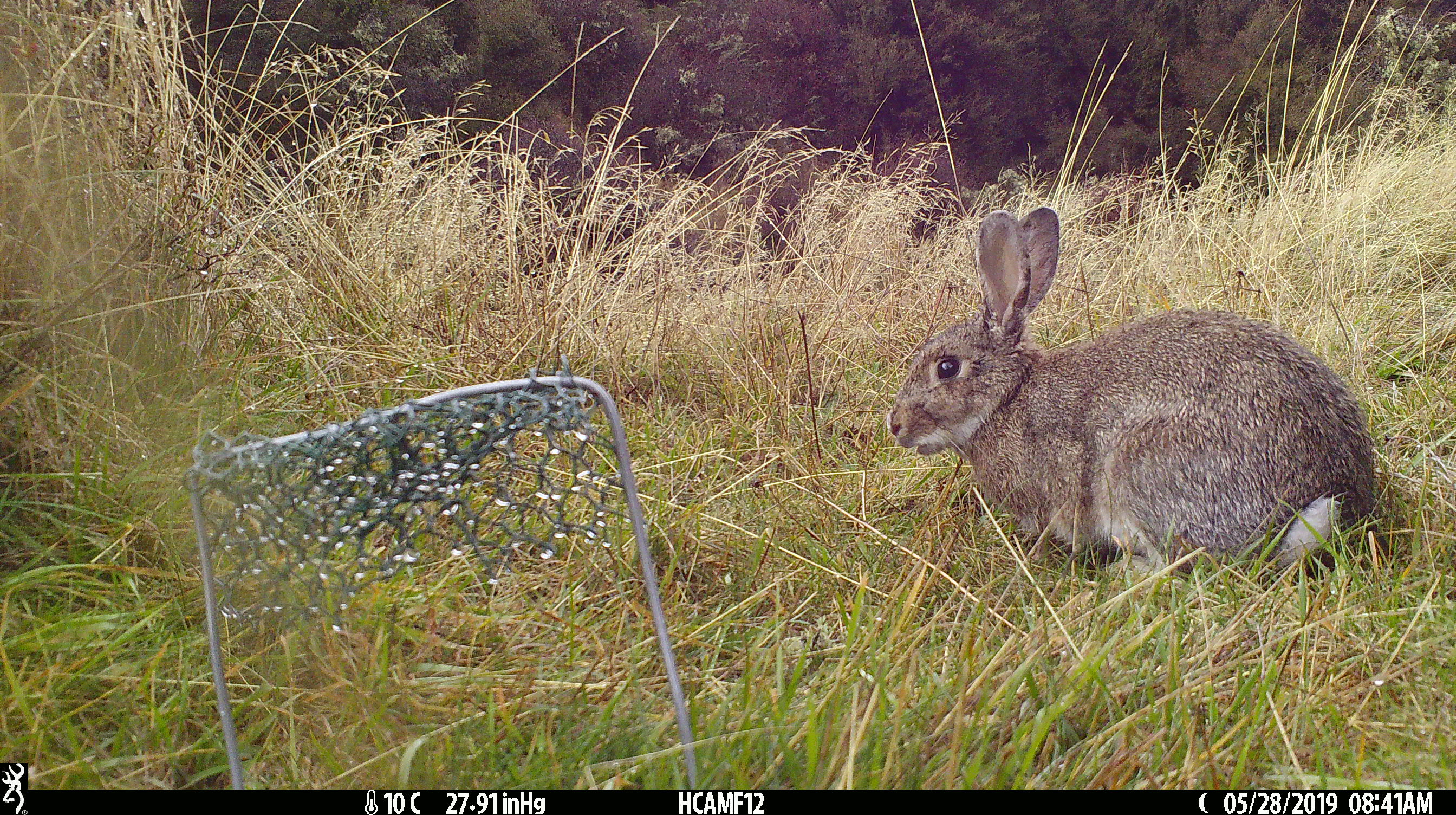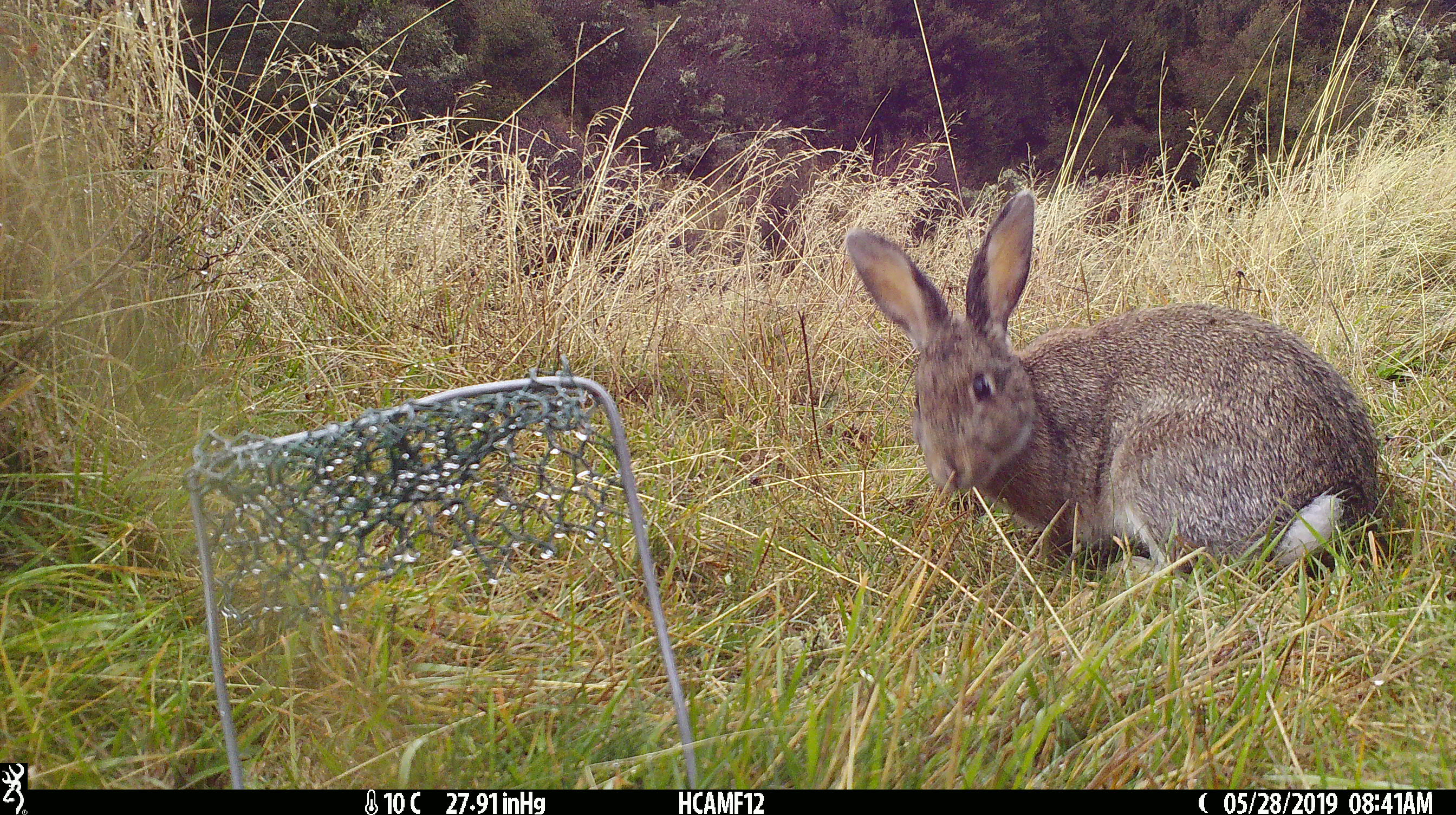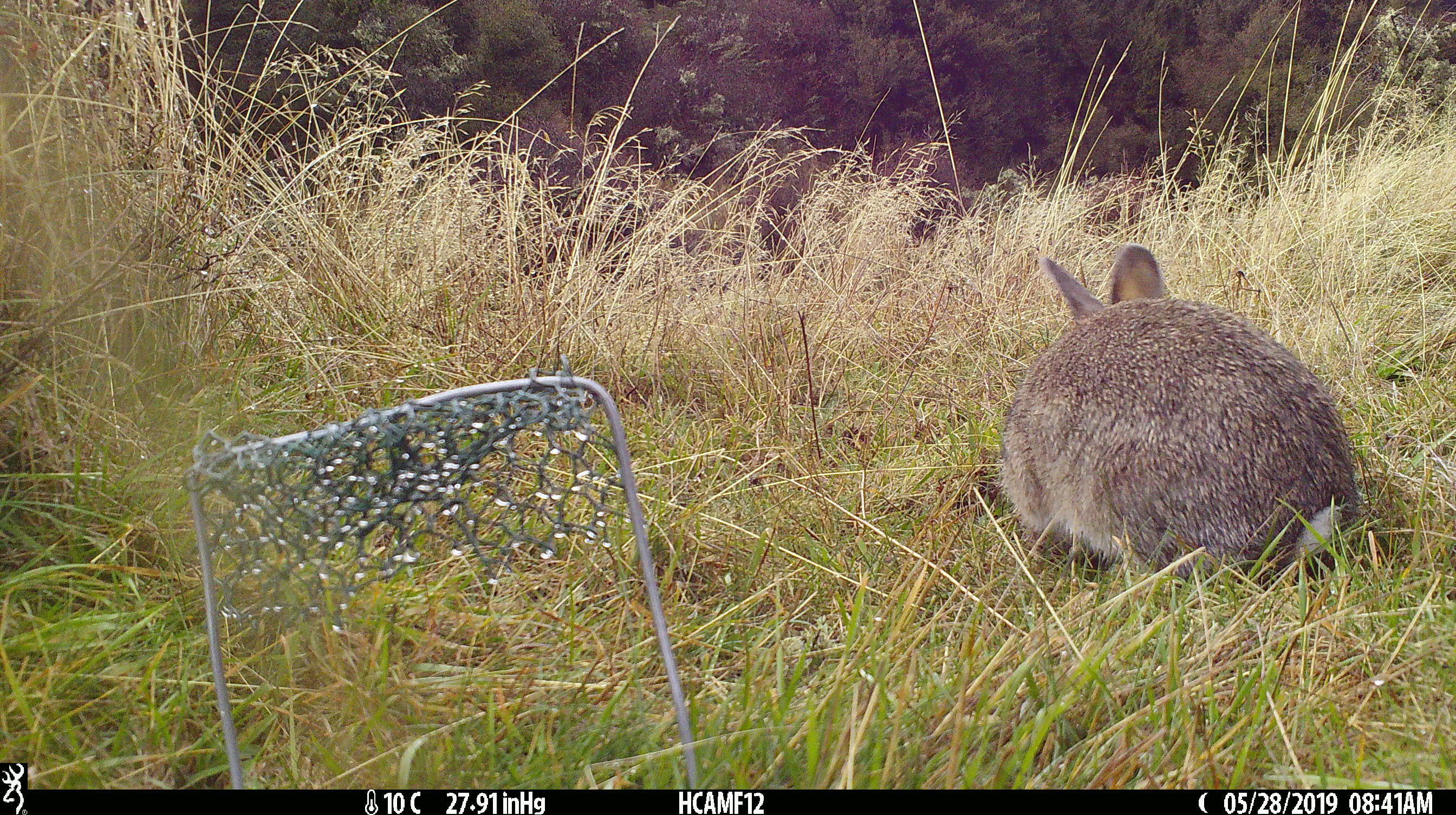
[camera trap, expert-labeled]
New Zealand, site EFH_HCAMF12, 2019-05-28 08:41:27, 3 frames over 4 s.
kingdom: Animalia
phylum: Chordata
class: Mammalia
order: Lagomorpha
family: Leporidae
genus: Oryctolagus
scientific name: Oryctolagus cuniculus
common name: european rabbit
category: rabbit